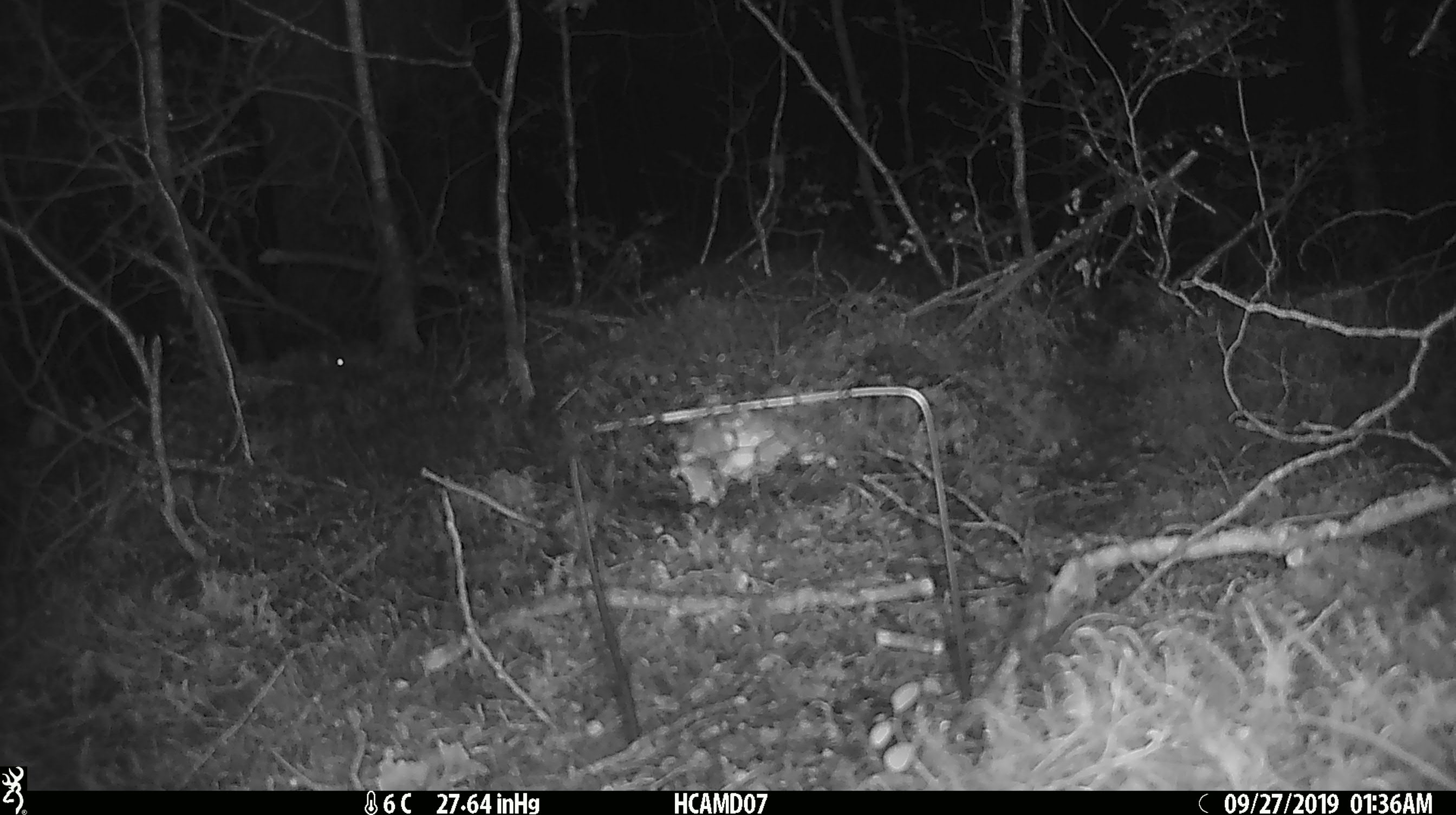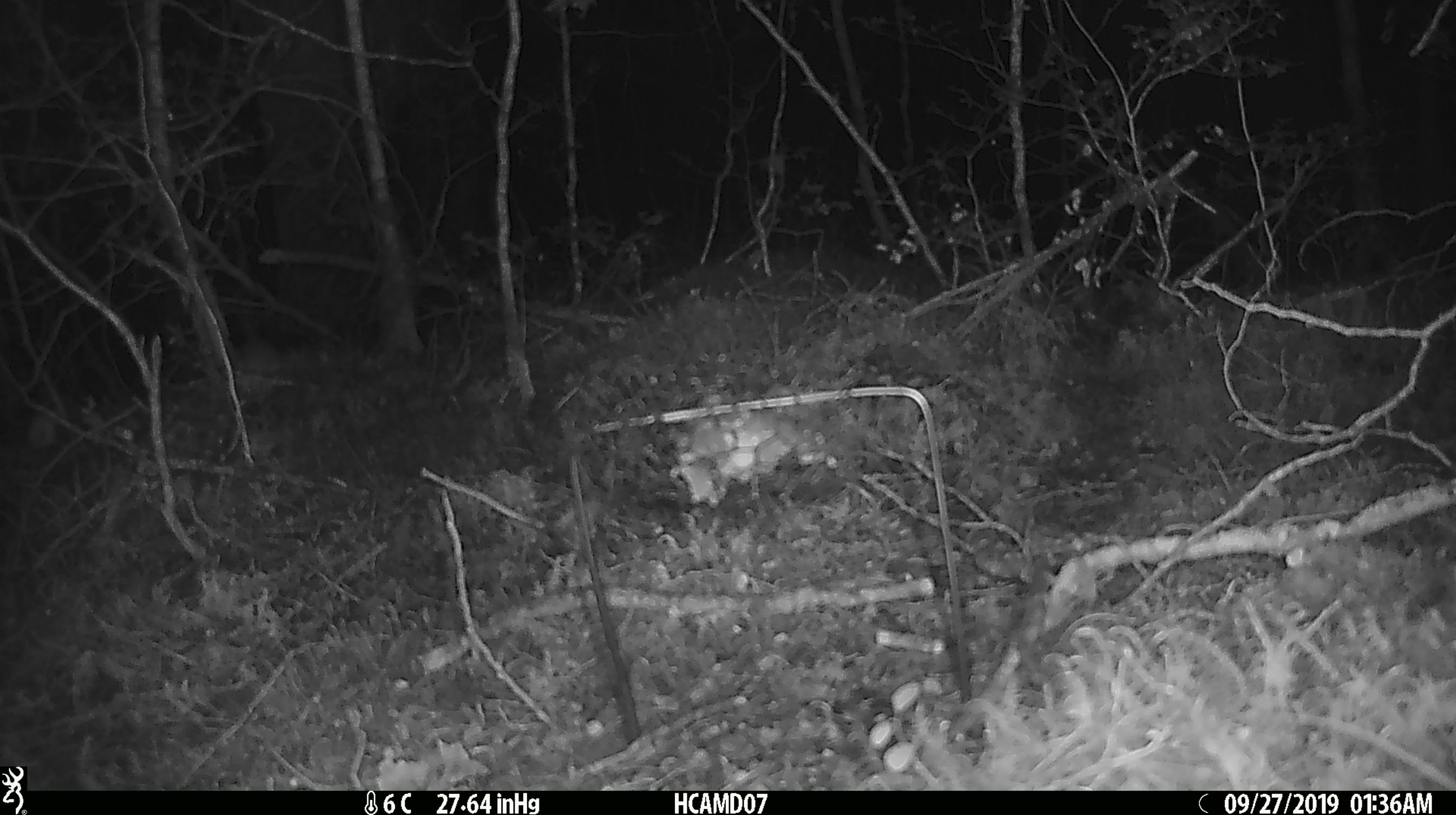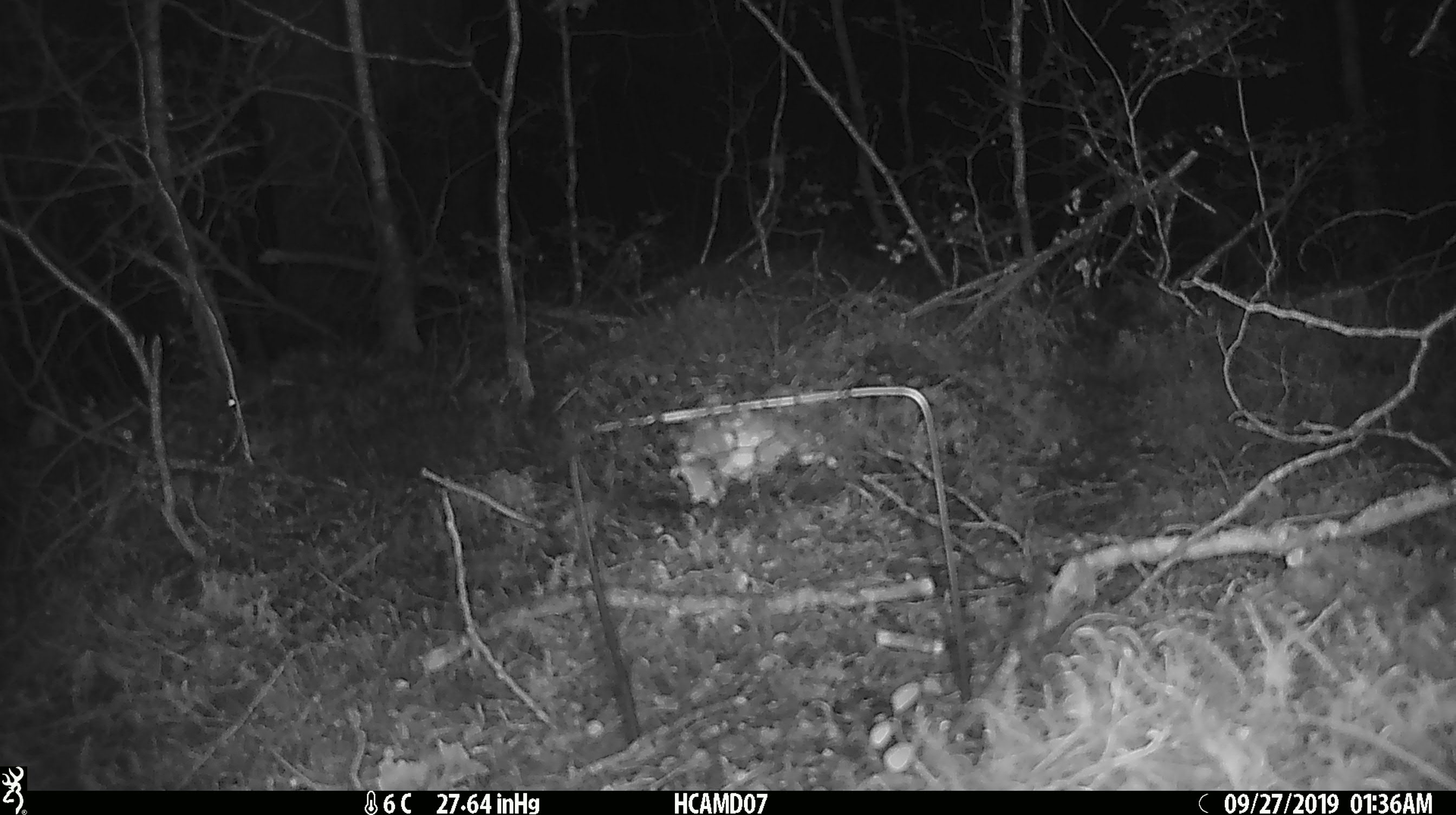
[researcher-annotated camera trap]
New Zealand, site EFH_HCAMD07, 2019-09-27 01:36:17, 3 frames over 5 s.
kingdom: Animalia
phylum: Chordata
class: Mammalia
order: Rodentia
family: Muridae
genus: Mus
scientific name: Mus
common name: mouse